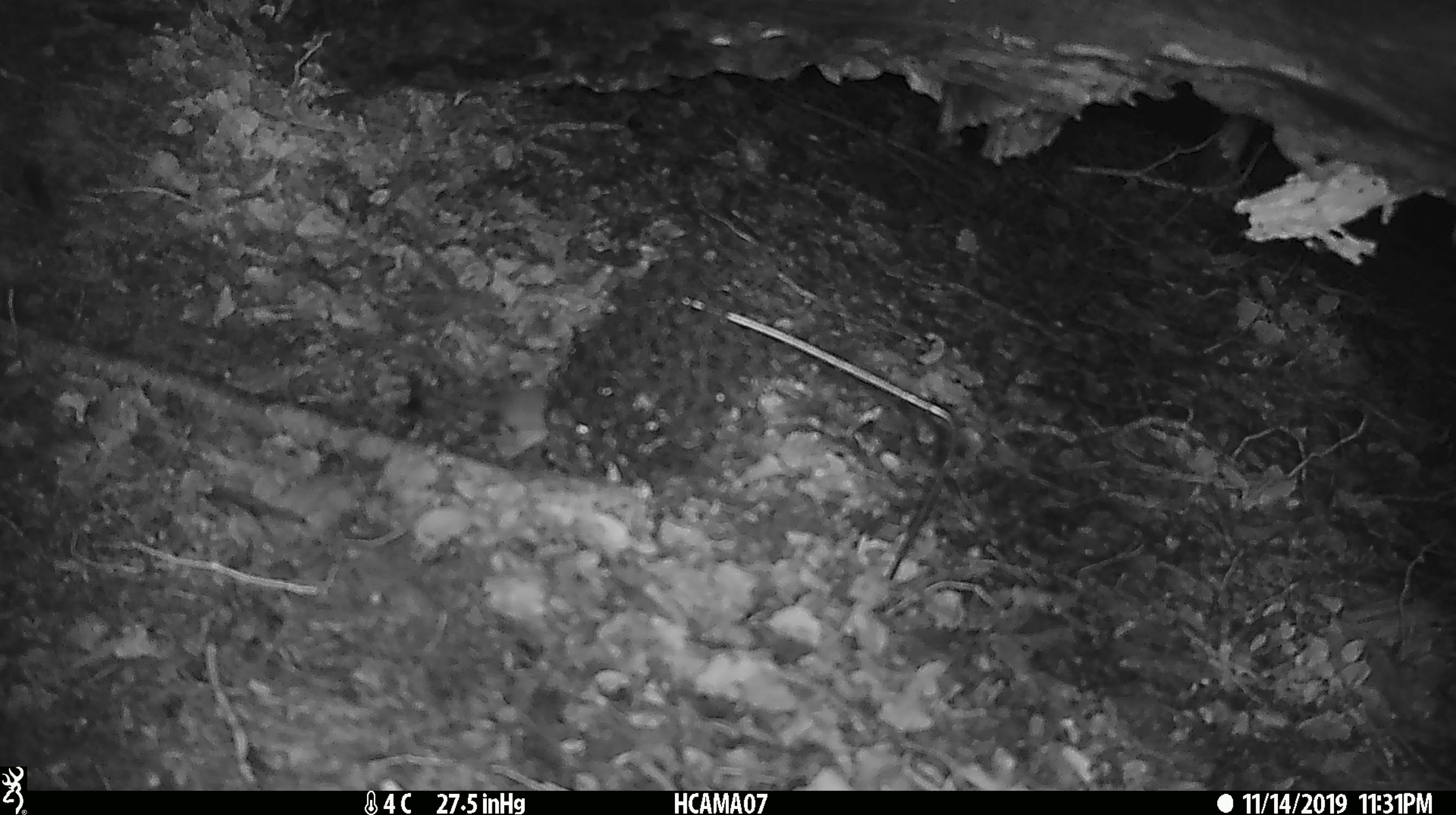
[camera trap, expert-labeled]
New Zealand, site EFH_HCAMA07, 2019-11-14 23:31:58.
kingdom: Animalia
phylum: Chordata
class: Mammalia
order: Rodentia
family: Muridae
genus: Mus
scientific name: Mus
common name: mouse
Mouse (Mus).